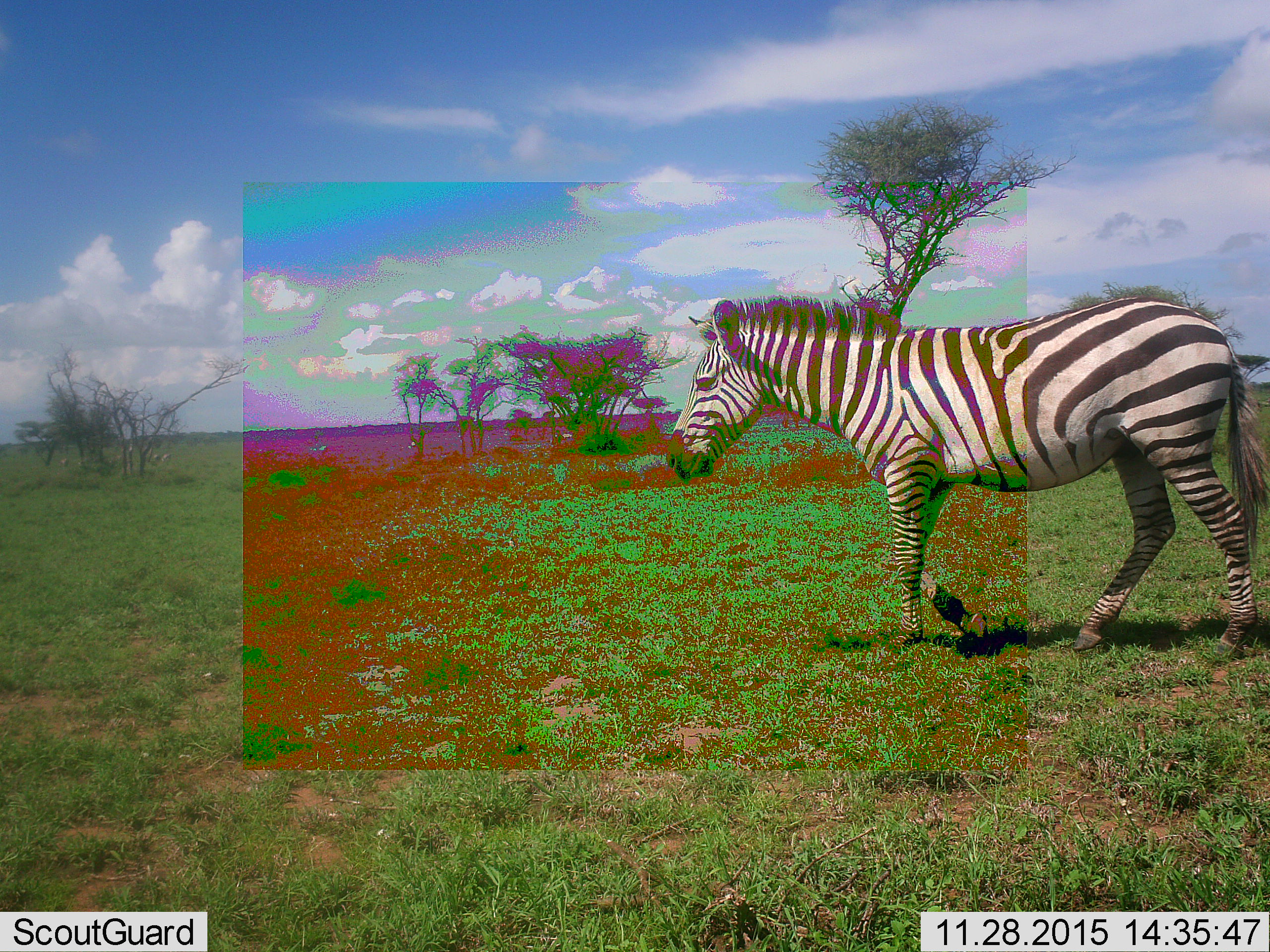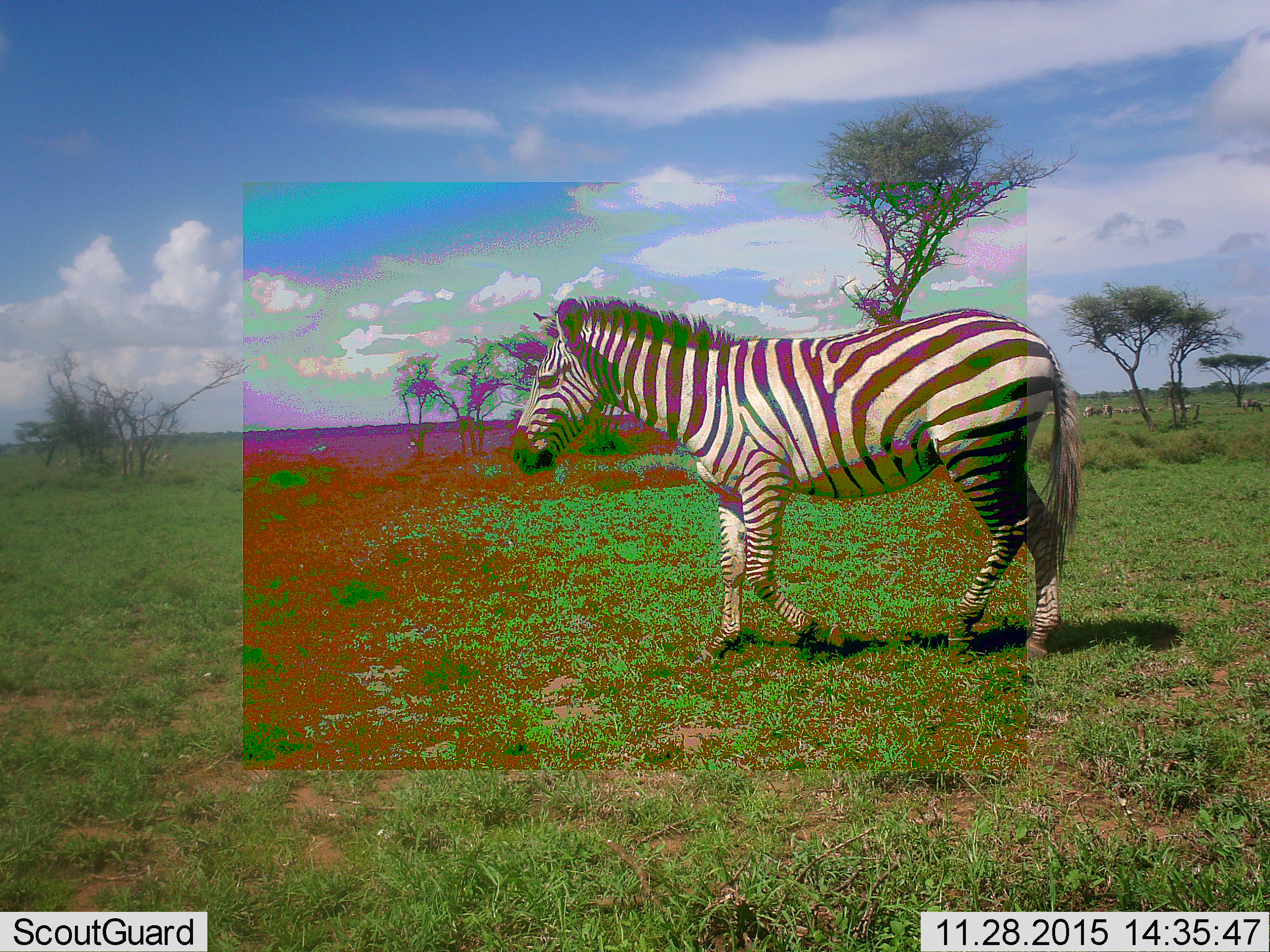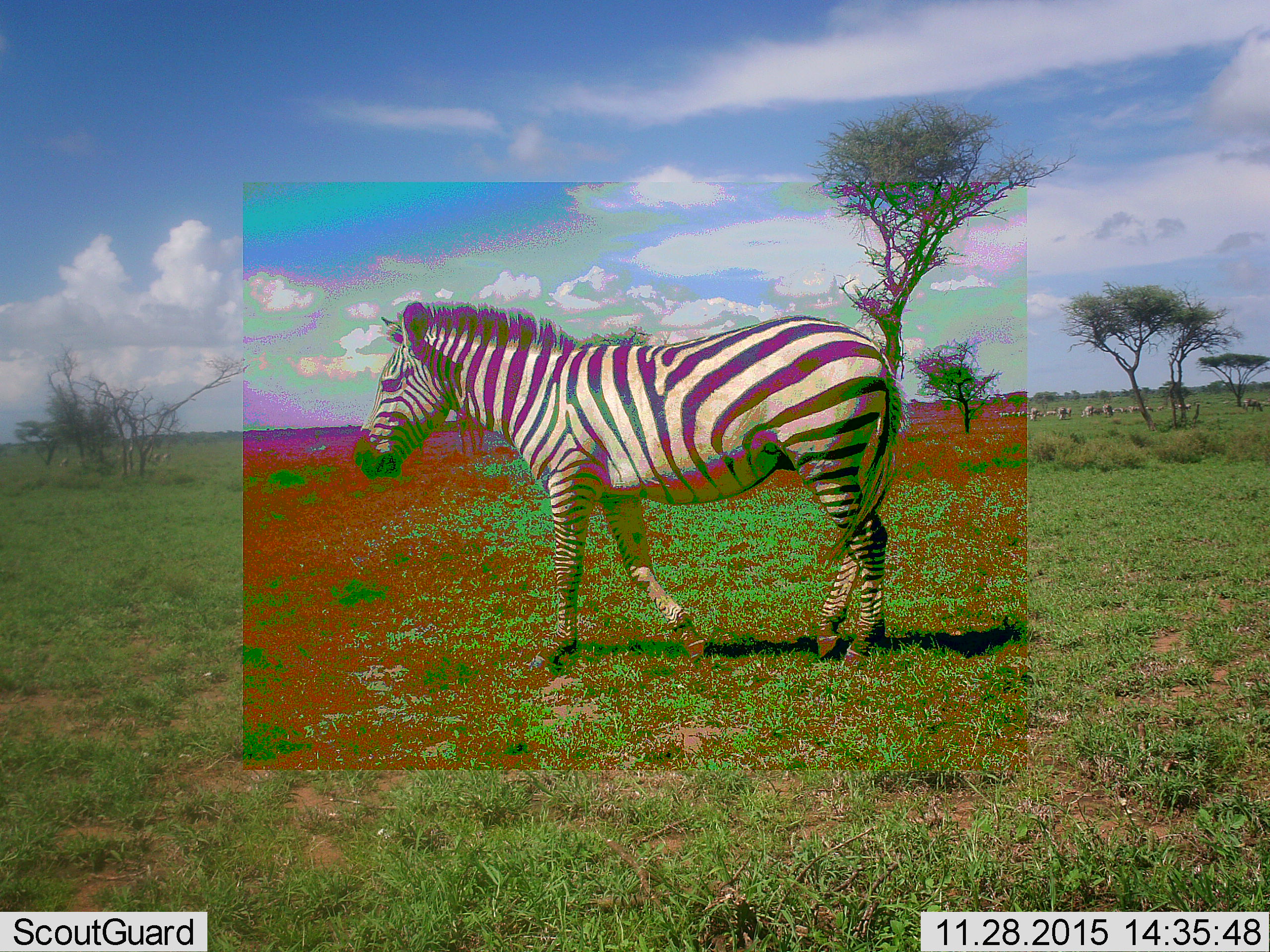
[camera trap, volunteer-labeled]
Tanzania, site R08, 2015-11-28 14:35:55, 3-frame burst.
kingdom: Animalia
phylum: Chordata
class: Mammalia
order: Perissodactyla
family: Equidae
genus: Equus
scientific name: Equus quagga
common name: plains zebra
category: zebra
Zebra (plains zebra) (Equus quagga), count 1. Behavior (volunteer vote fractions): standing 25%, resting 0%, moving 88%, interacting 0%. Young present (vote fraction): 0%. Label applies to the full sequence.